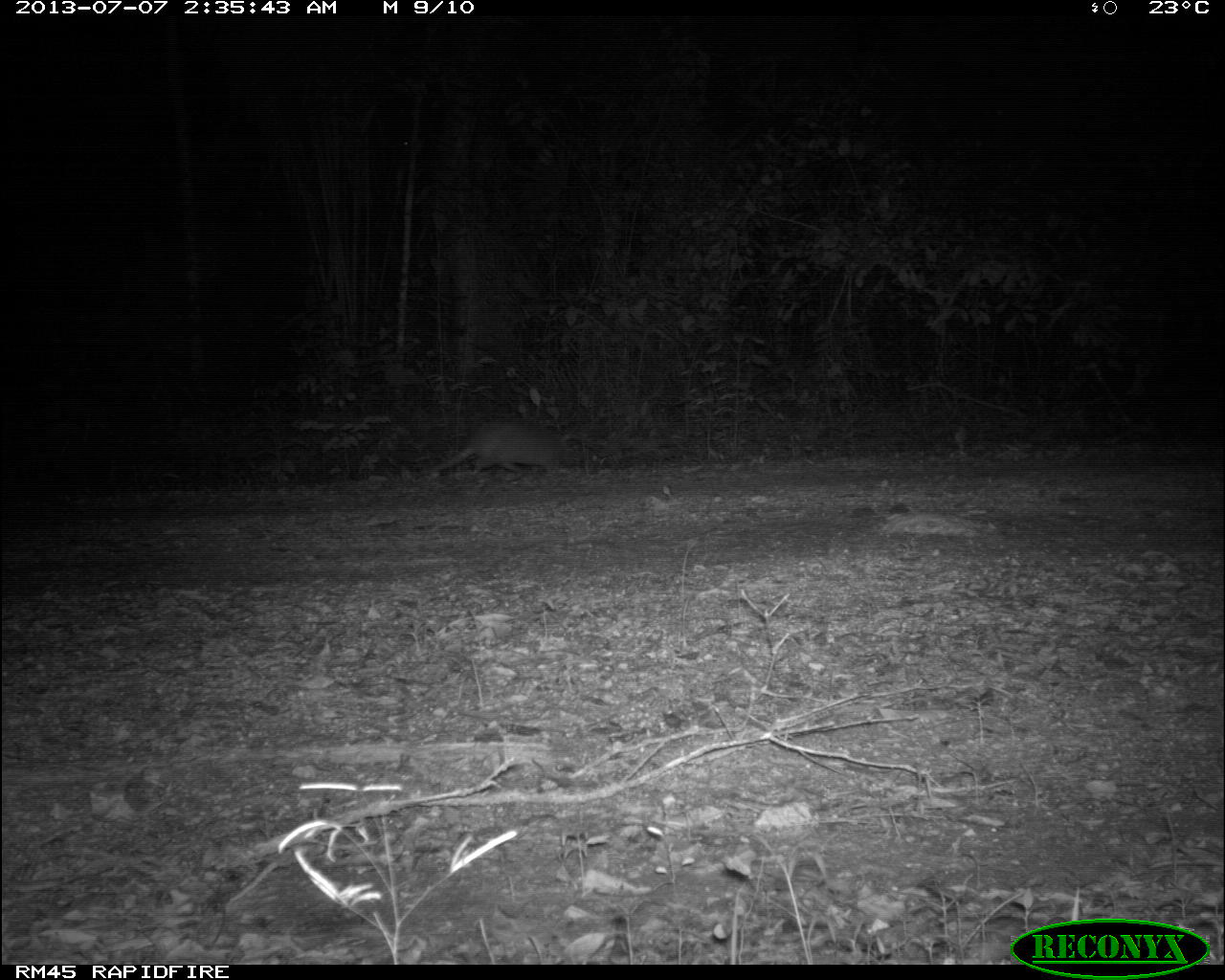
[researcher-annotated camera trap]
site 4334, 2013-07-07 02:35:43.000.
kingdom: Animalia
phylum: Chordata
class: Mammalia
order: Cingulata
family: Dasypodidae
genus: Dasypus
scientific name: Dasypus novemcinctus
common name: nine-banded armadillo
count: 1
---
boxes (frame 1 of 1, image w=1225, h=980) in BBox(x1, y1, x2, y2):
dasypus novemcinctus: BBox(418, 418, 563, 474)